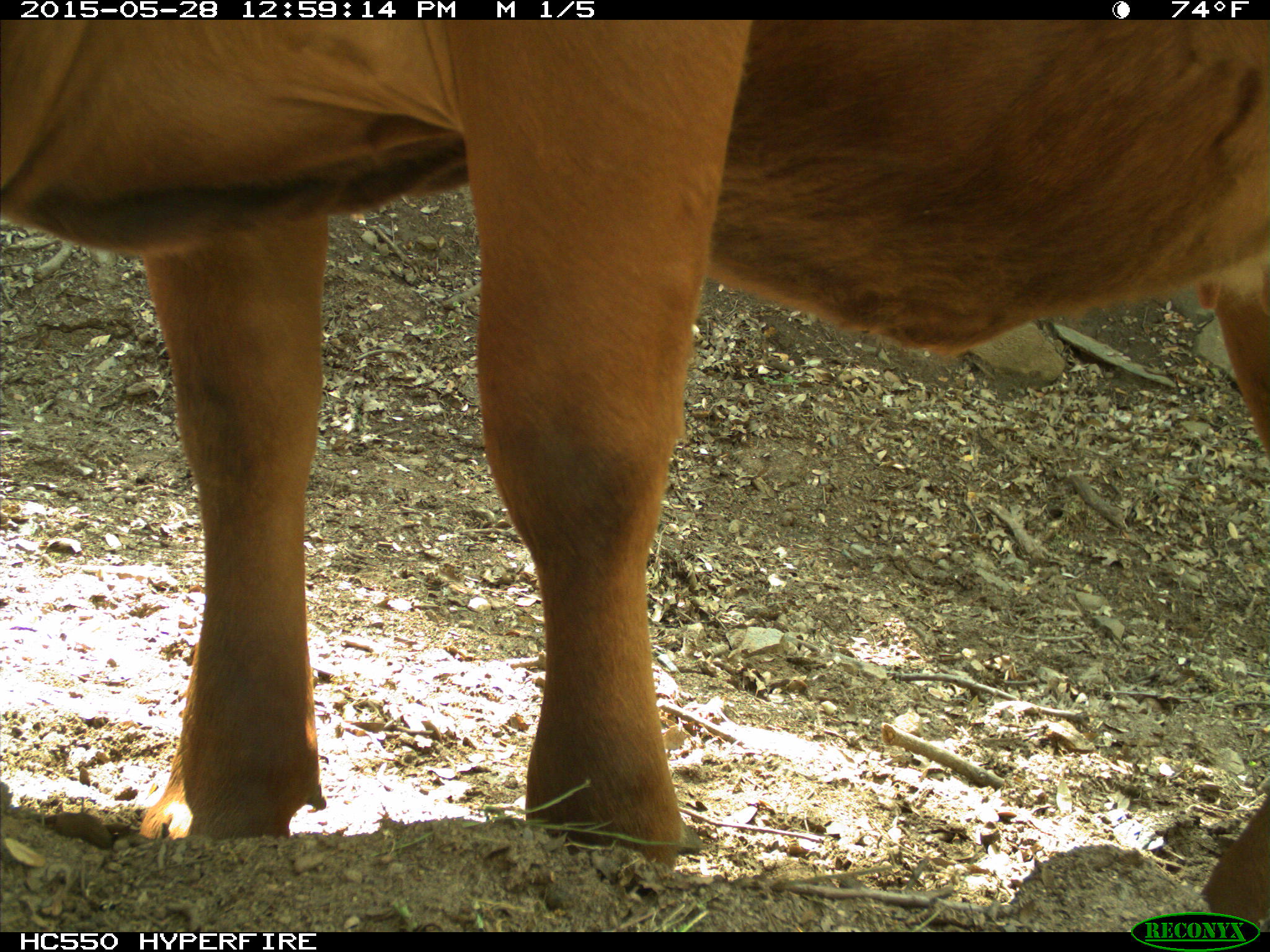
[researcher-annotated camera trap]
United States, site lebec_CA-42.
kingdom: Animalia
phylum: Chordata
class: Mammalia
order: Artiodactyla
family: Bovidae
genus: Bos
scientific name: Bos taurus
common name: domestic cow